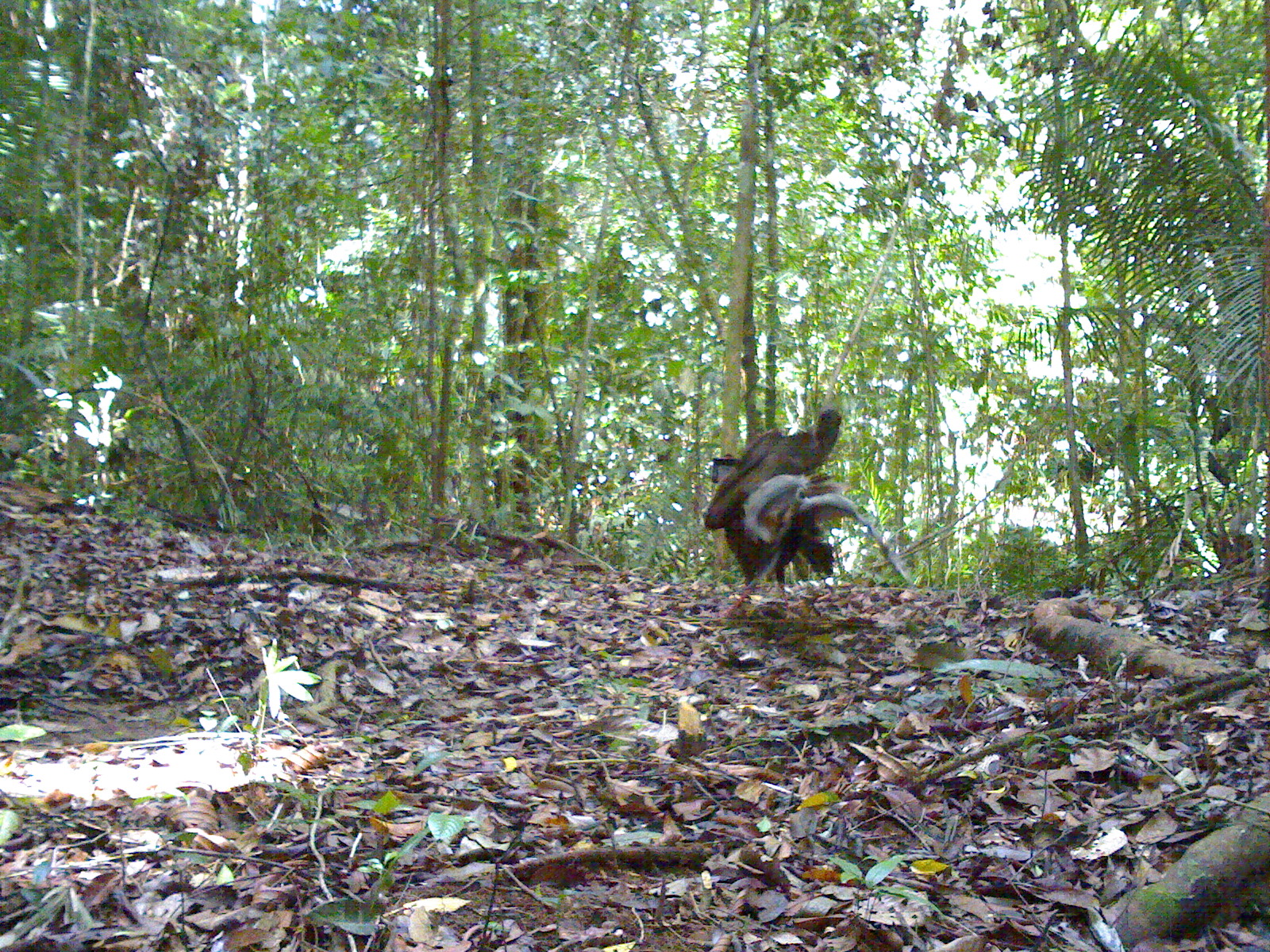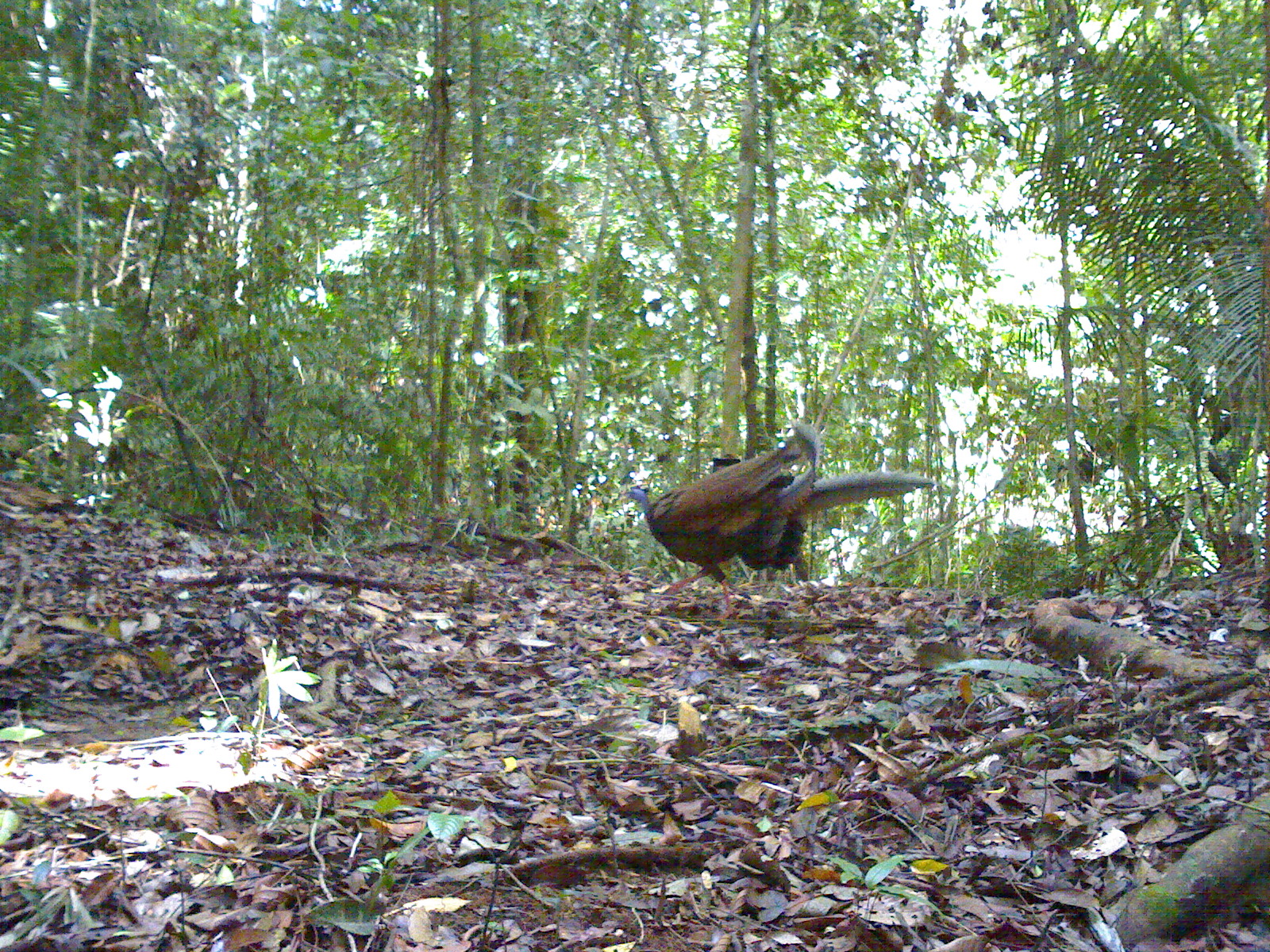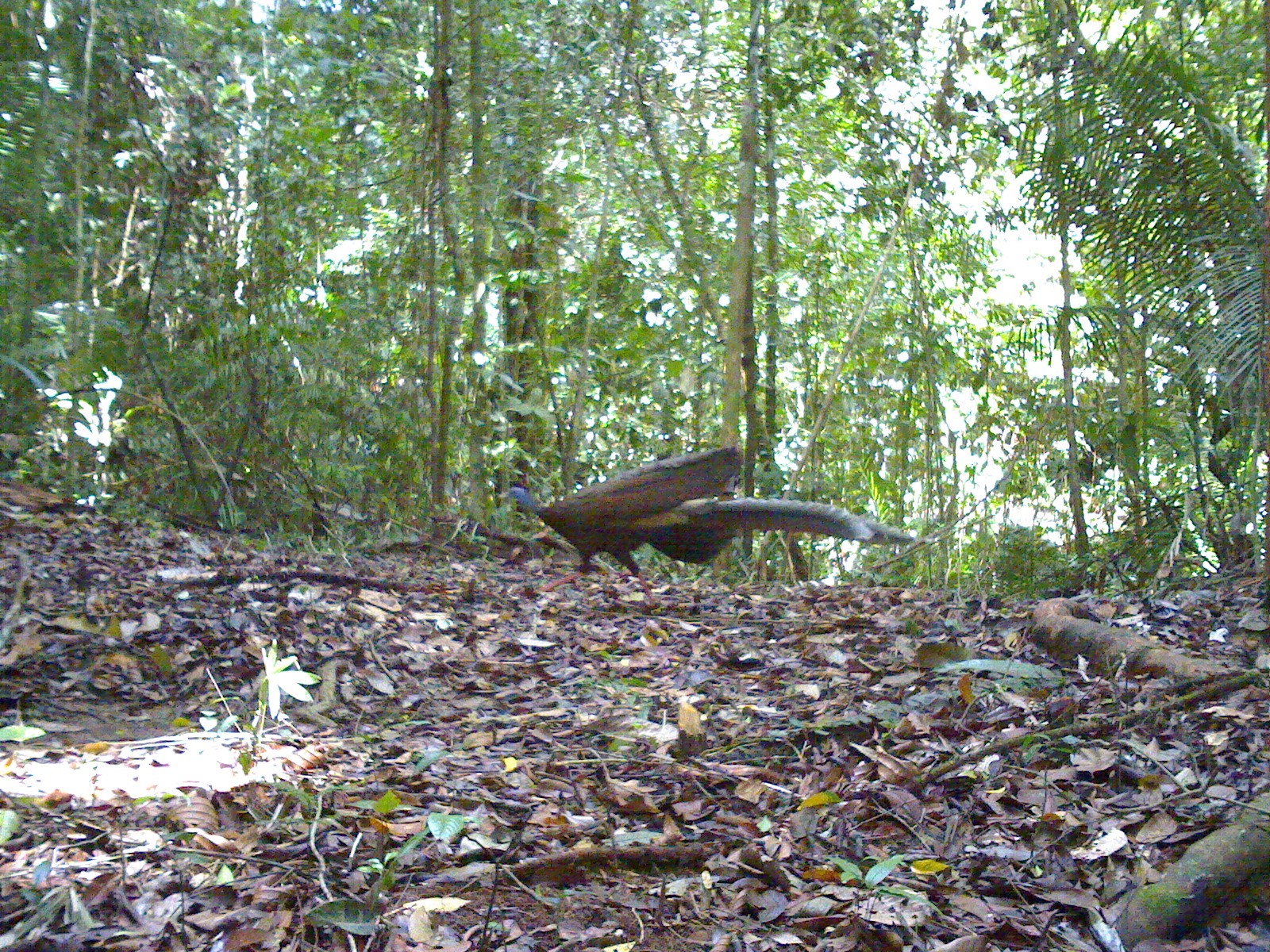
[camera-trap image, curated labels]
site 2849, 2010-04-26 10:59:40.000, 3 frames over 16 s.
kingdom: Animalia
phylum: Chordata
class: Aves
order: Galliformes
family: Phasianidae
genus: Argusianus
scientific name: Argusianus argus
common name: great argus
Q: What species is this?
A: Argusianus argus (great argus).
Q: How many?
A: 2.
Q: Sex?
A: Male and female.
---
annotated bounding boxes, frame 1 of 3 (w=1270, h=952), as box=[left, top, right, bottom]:
argusianus argus: box=[704, 406, 911, 616]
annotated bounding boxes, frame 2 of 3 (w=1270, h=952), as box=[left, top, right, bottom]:
argusianus argus: box=[623, 402, 935, 620]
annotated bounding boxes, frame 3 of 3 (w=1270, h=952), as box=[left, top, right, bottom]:
argusianus argus: box=[496, 442, 930, 602]